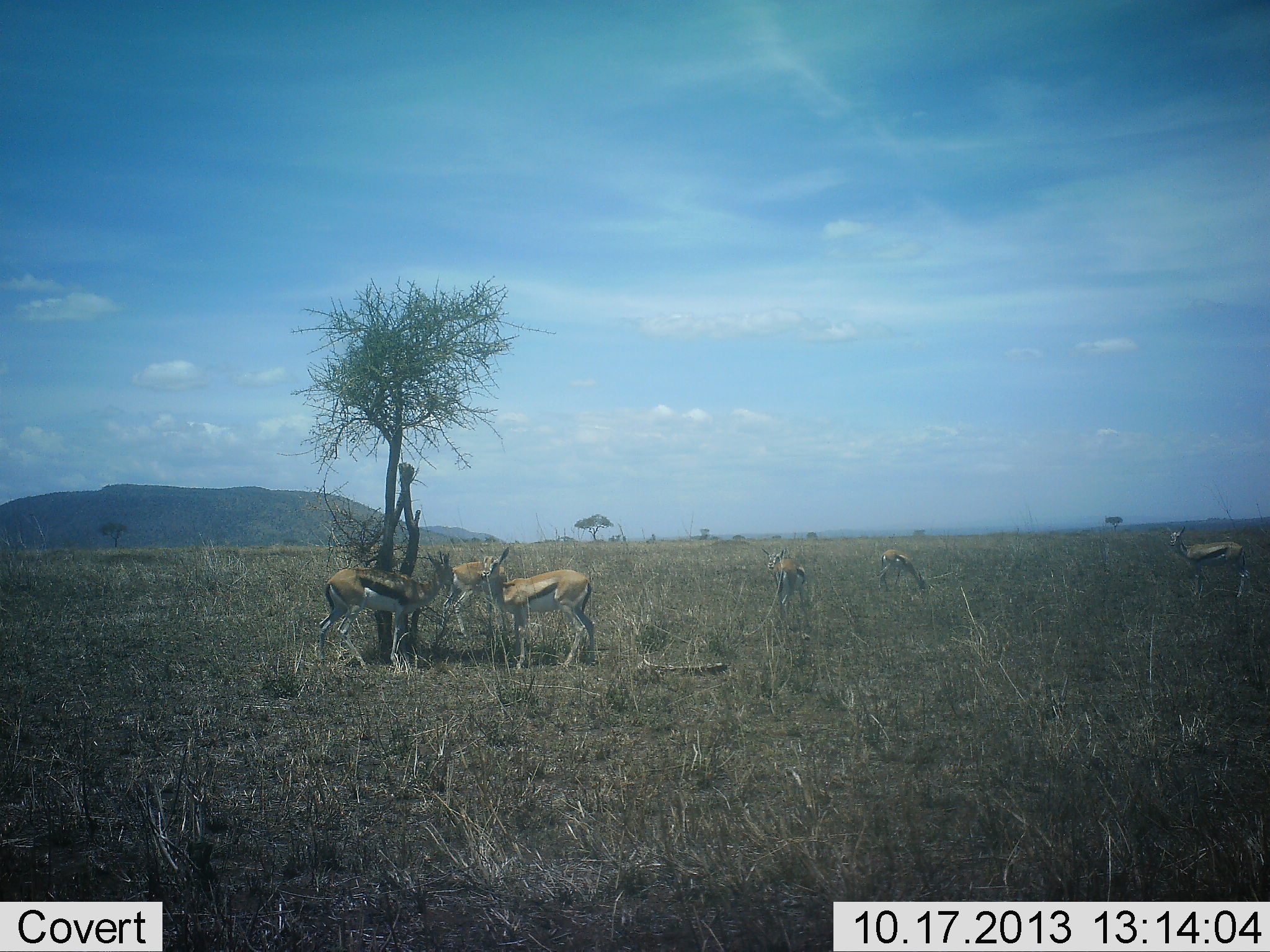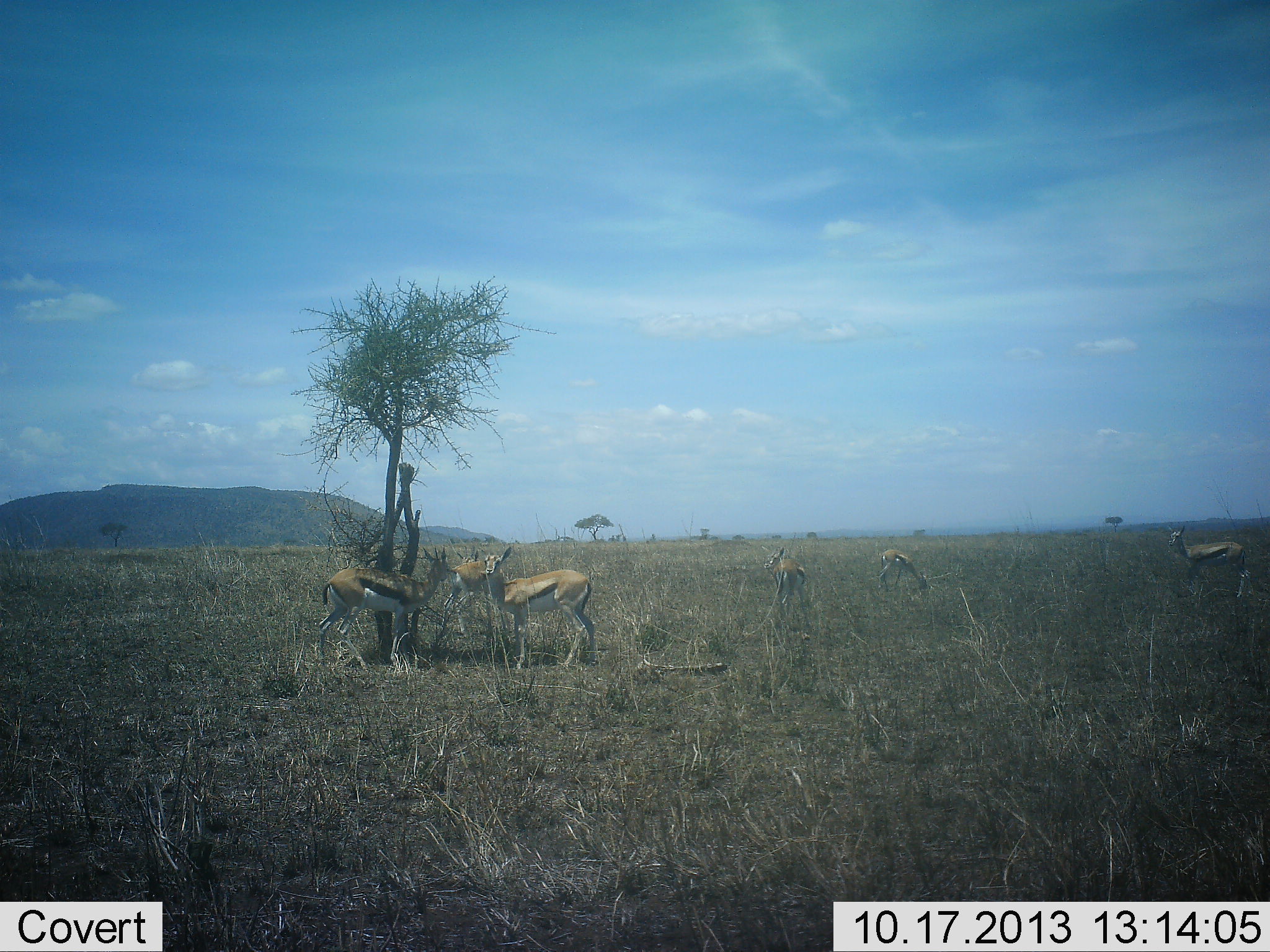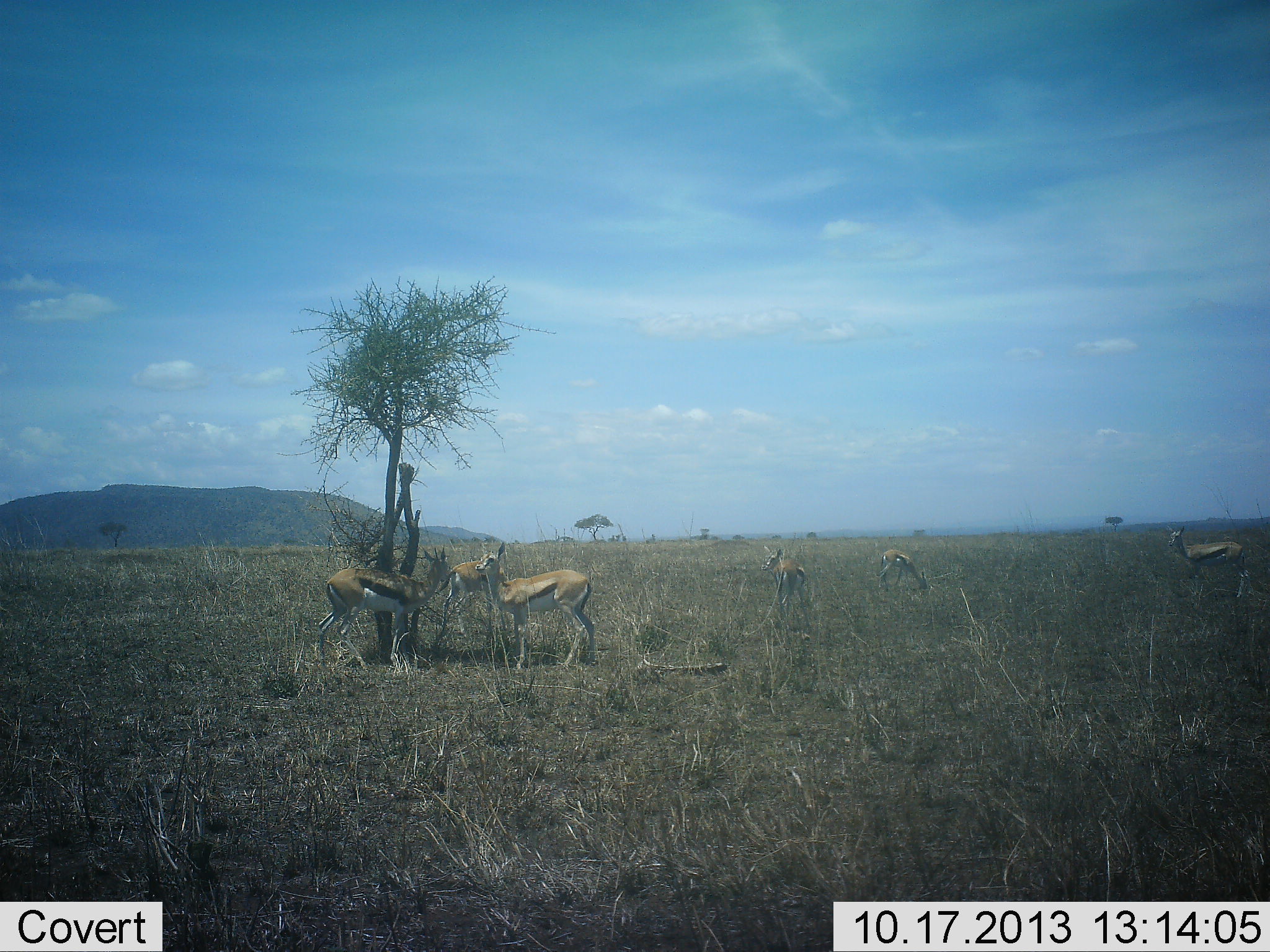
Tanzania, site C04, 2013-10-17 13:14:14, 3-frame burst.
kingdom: Animalia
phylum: Chordata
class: Mammalia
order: Artiodactyla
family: Bovidae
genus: Eudorcas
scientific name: Eudorcas thomsonii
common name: thomson's gazelle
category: gazellethomsons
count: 6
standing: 80%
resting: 0%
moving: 0%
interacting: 40%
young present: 0%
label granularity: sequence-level